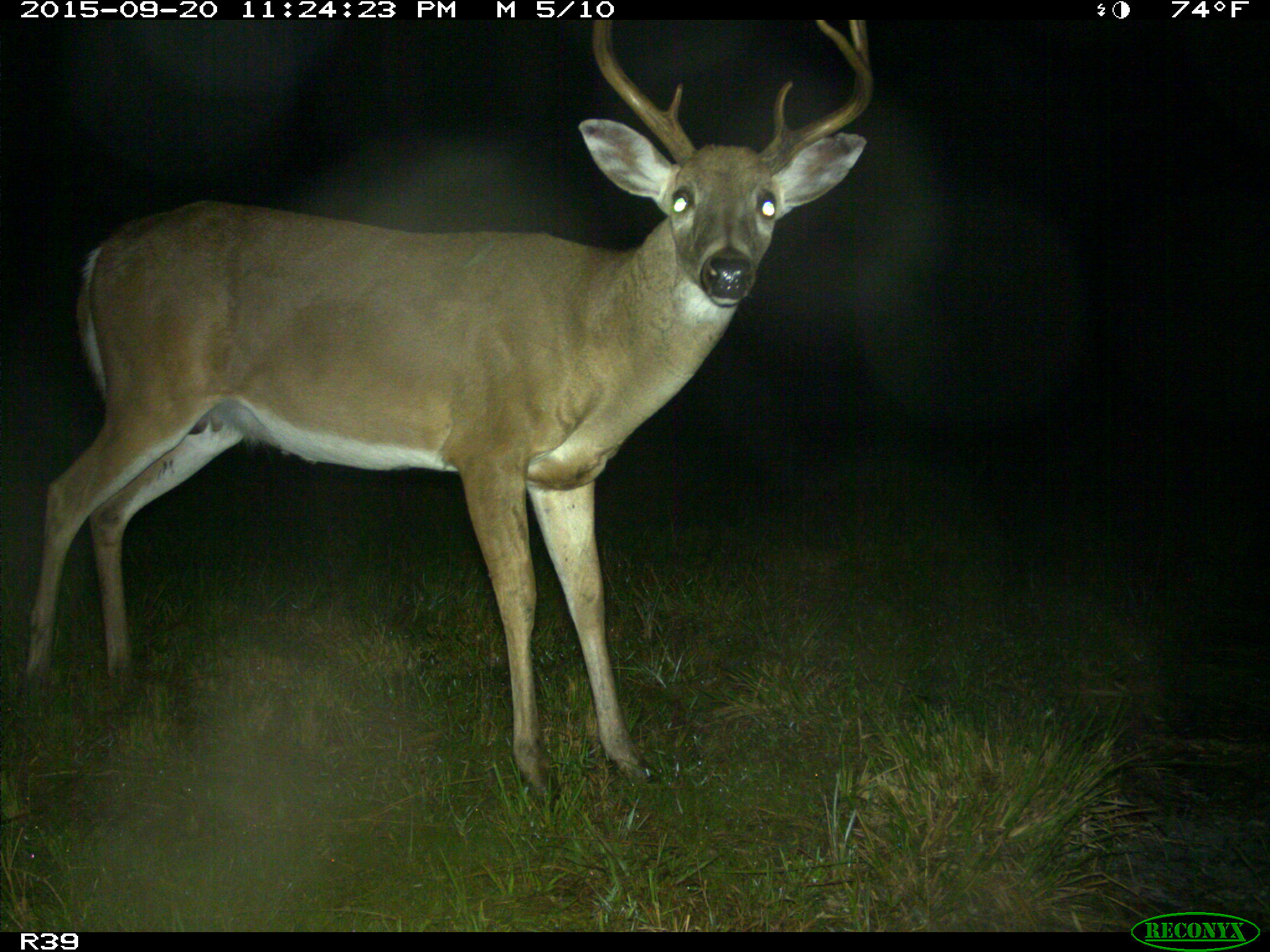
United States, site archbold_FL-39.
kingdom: Animalia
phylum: Chordata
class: Mammalia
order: Artiodactyla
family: Cervidae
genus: Odocoileus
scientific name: Odocoileus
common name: deer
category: unidentified deer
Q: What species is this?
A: Unidentified deer (deer) (Odocoileus).